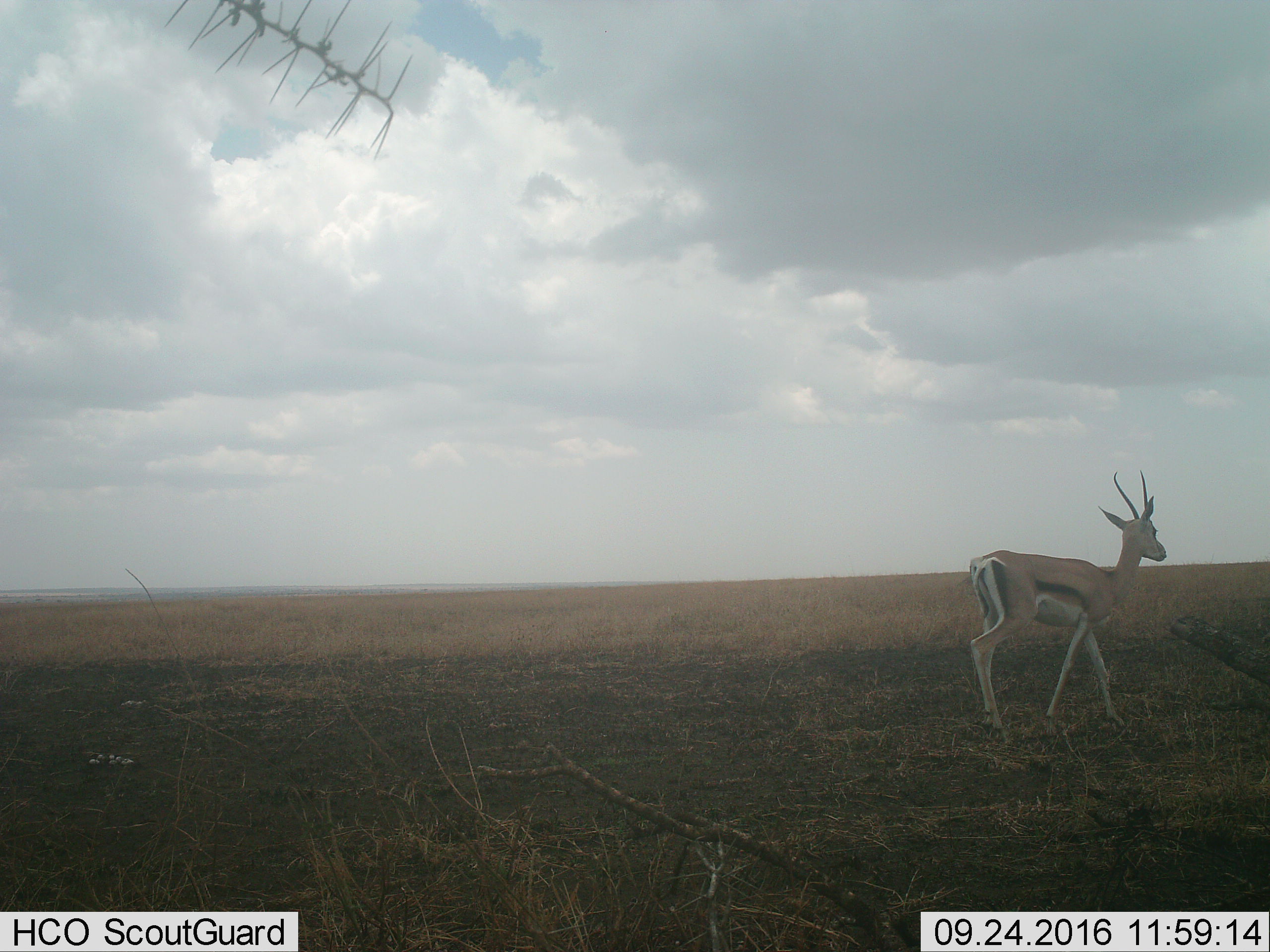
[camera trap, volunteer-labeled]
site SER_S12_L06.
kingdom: Animalia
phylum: Chordata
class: Mammalia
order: Artiodactyla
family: Bovidae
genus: Eudorcas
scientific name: Eudorcas thomsonii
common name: thomson's gazelle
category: gazellethomsons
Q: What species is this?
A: Gazellethomsons (thomson's gazelle) (Eudorcas thomsonii).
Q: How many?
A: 1.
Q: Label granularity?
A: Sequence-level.